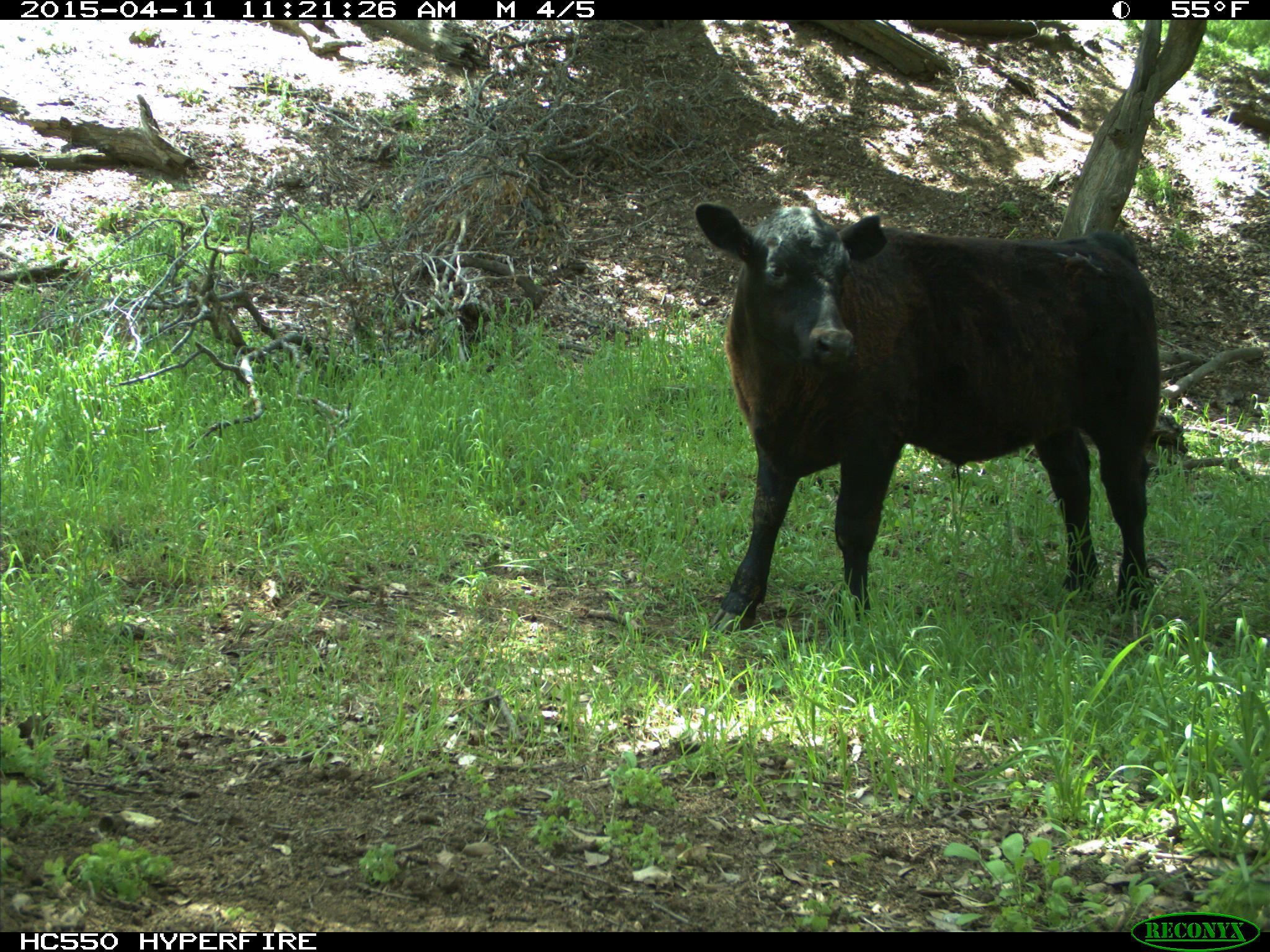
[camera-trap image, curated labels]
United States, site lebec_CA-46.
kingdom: Animalia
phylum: Chordata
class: Mammalia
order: Artiodactyla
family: Bovidae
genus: Bos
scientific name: Bos taurus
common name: domestic cow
Bos taurus (domestic cow).